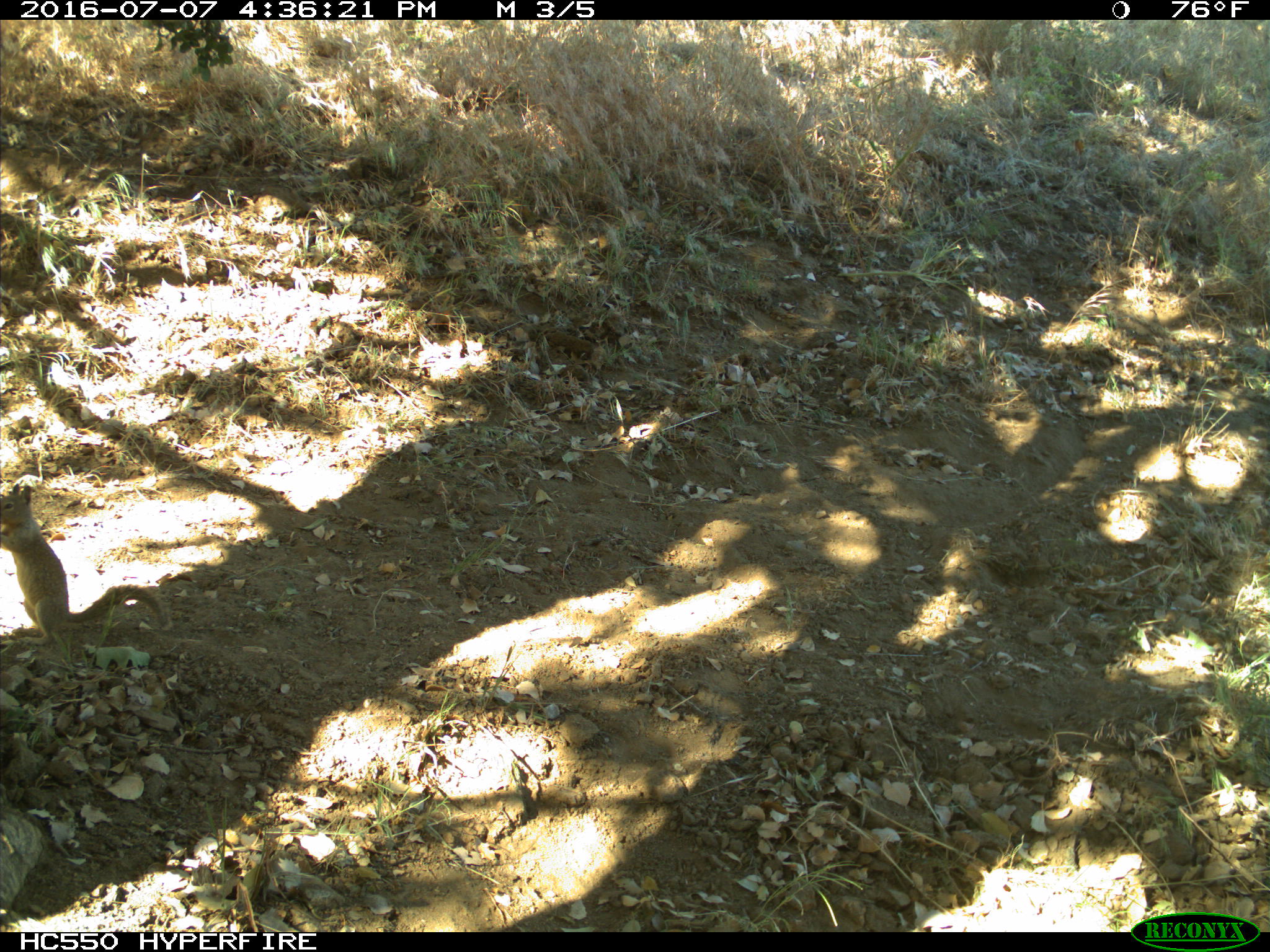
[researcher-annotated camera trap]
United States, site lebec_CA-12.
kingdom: Animalia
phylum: Chordata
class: Mammalia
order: Rodentia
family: Sciuridae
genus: Otospermophilus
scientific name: Otospermophilus beecheyi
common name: california ground squirrel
Otospermophilus beecheyi (california ground squirrel).